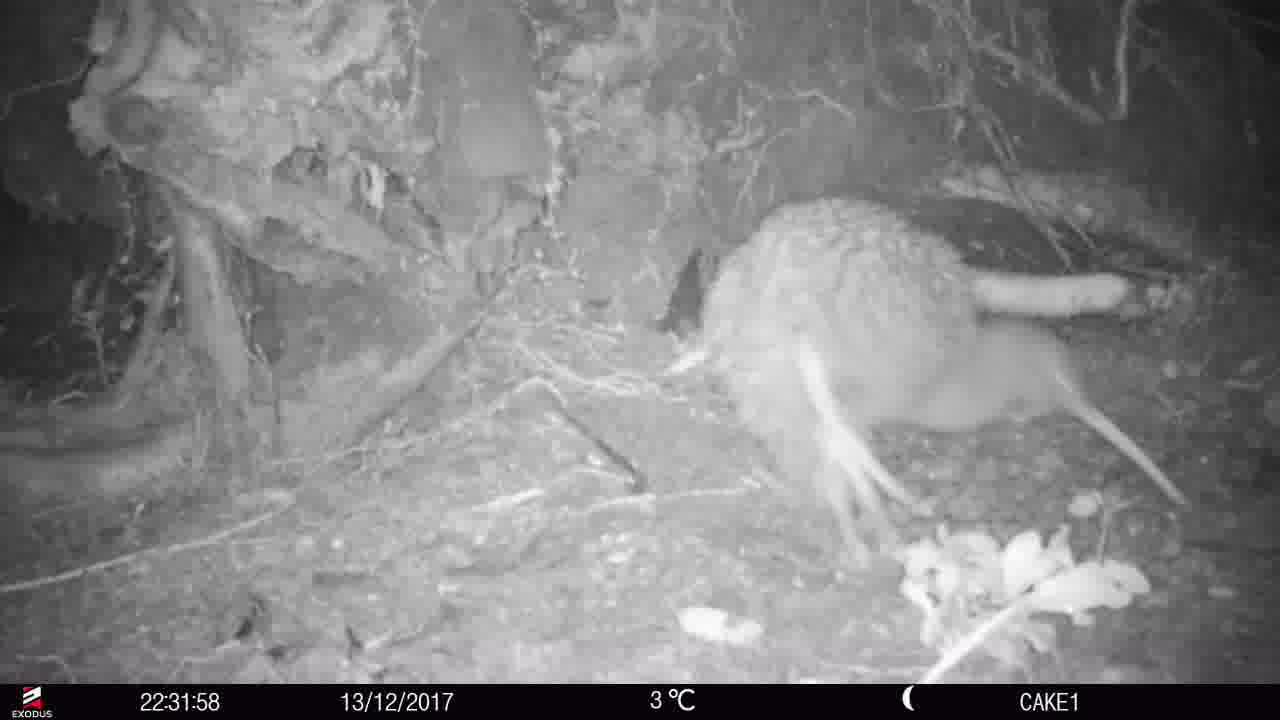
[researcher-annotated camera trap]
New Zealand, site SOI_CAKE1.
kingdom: Animalia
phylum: Chordata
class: Aves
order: Apterygiformes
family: Apterygidae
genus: Apteryx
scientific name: Apteryx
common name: kiwi